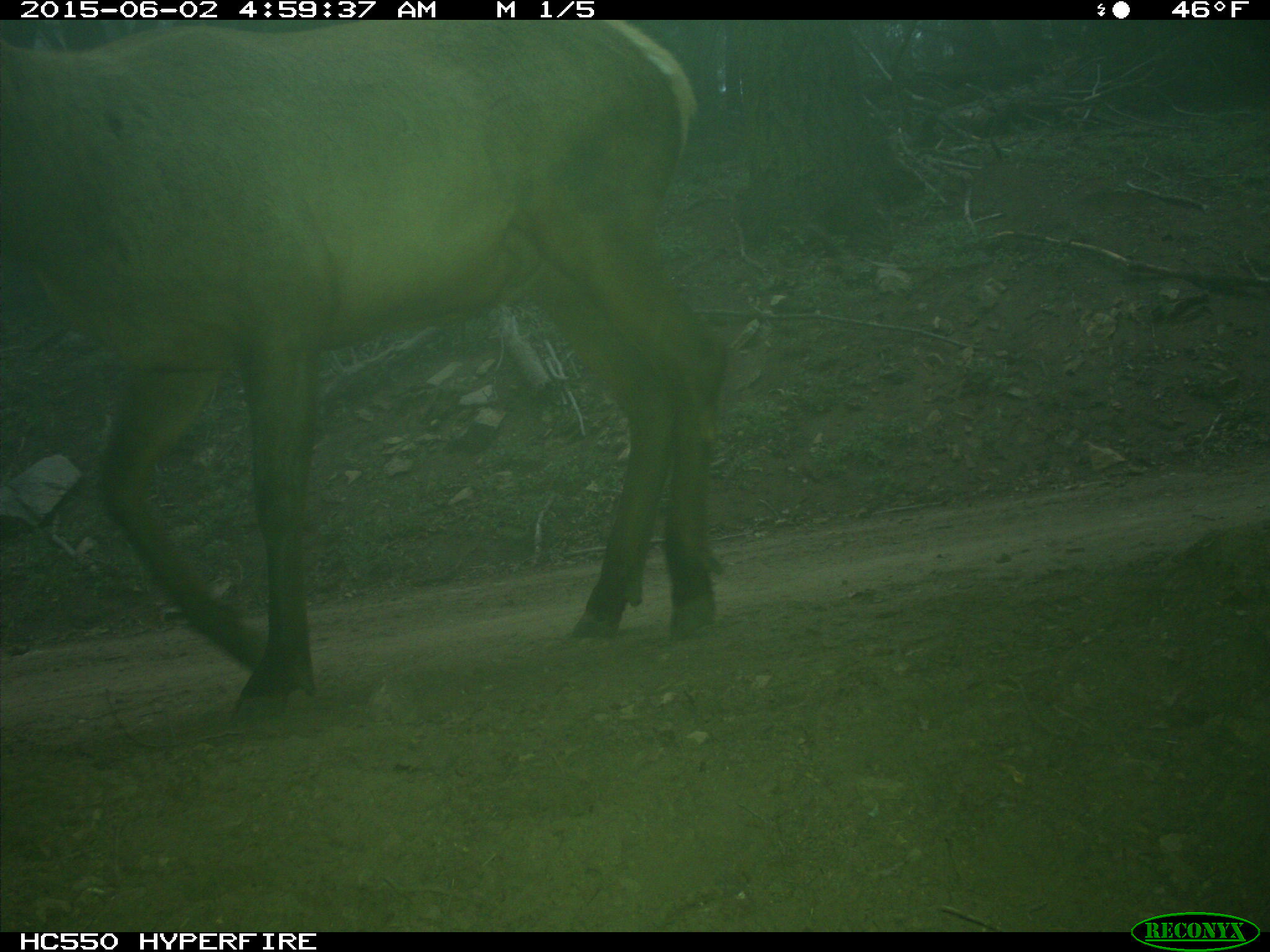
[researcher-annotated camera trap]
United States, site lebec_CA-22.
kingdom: Animalia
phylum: Chordata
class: Mammalia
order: Artiodactyla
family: Cervidae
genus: Cervus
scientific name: Cervus canadensis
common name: elk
Cervus canadensis (elk).